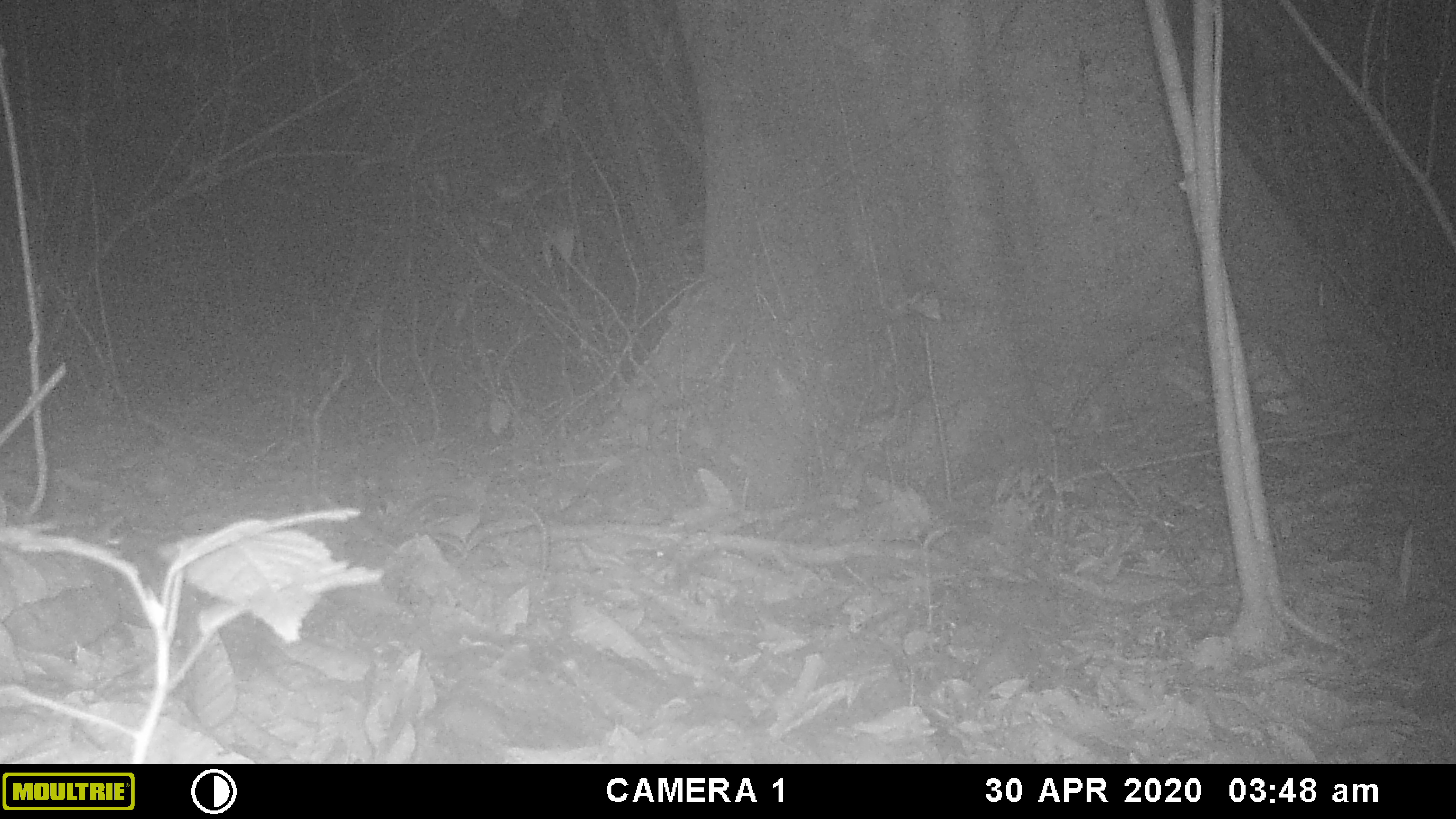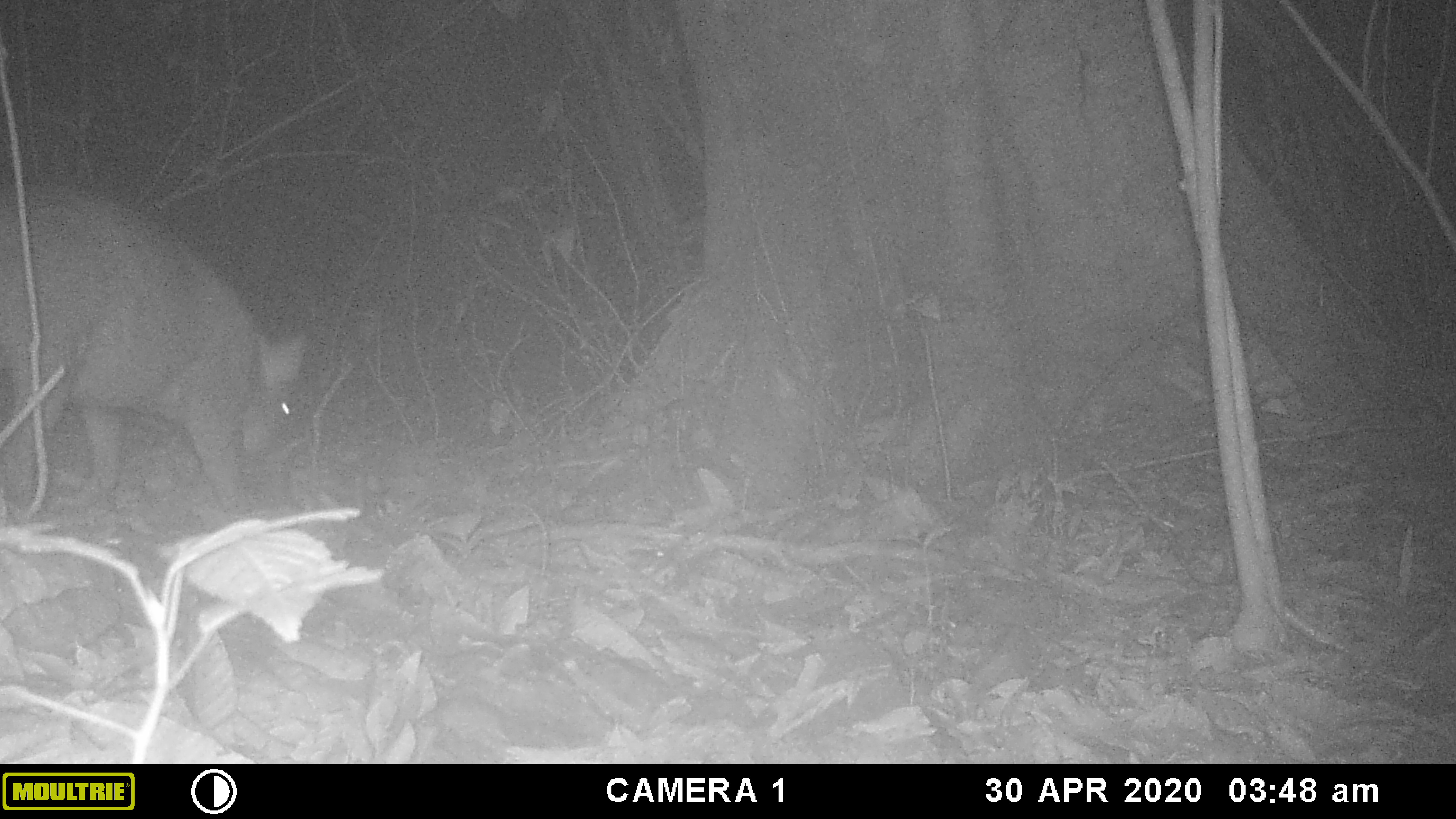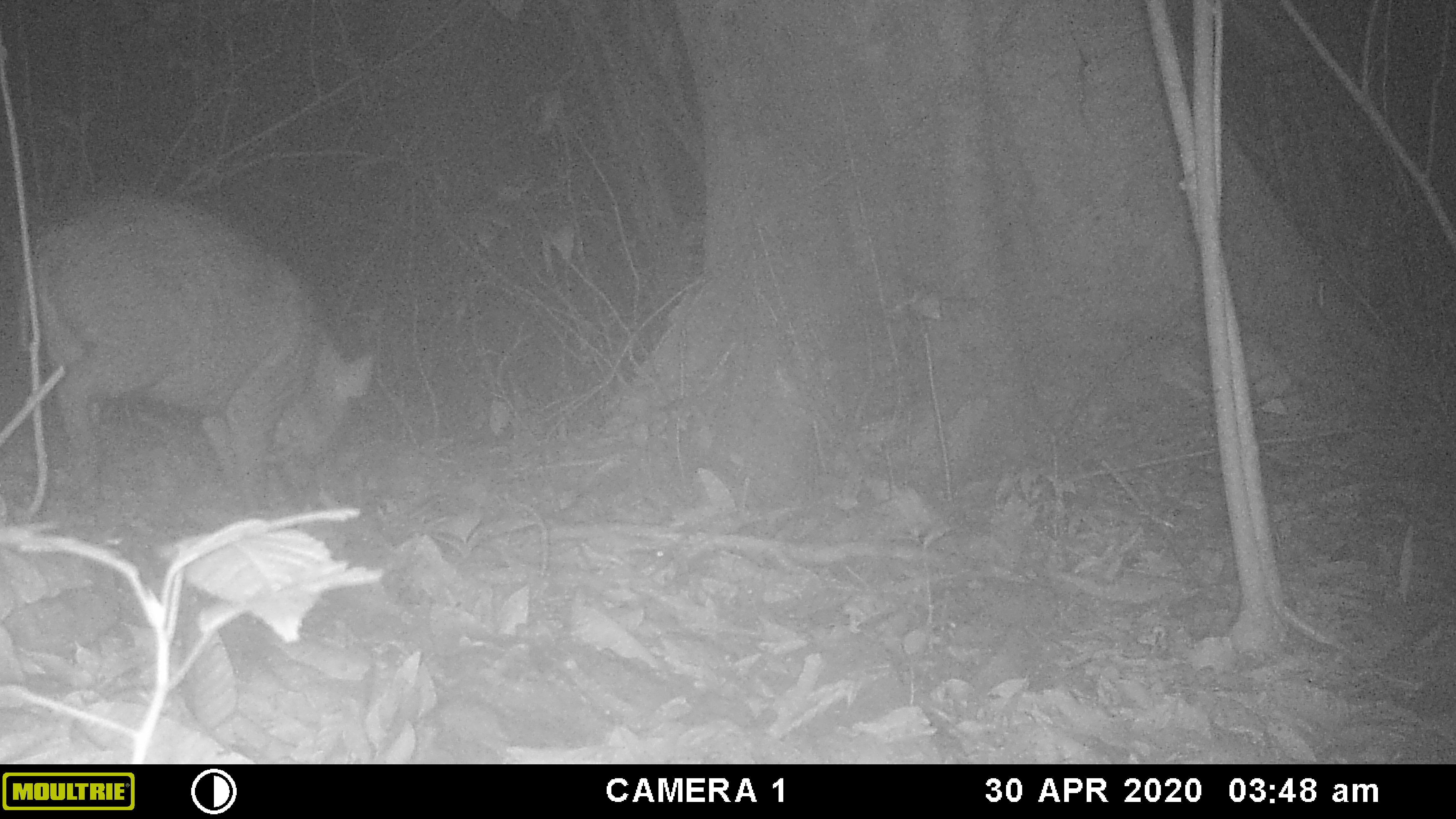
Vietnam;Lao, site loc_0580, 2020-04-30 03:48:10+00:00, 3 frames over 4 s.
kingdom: Animalia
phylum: Chordata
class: Mammalia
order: Artiodactyla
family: Suidae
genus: Sus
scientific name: Sus scrofa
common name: eurasian wild pig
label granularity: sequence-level